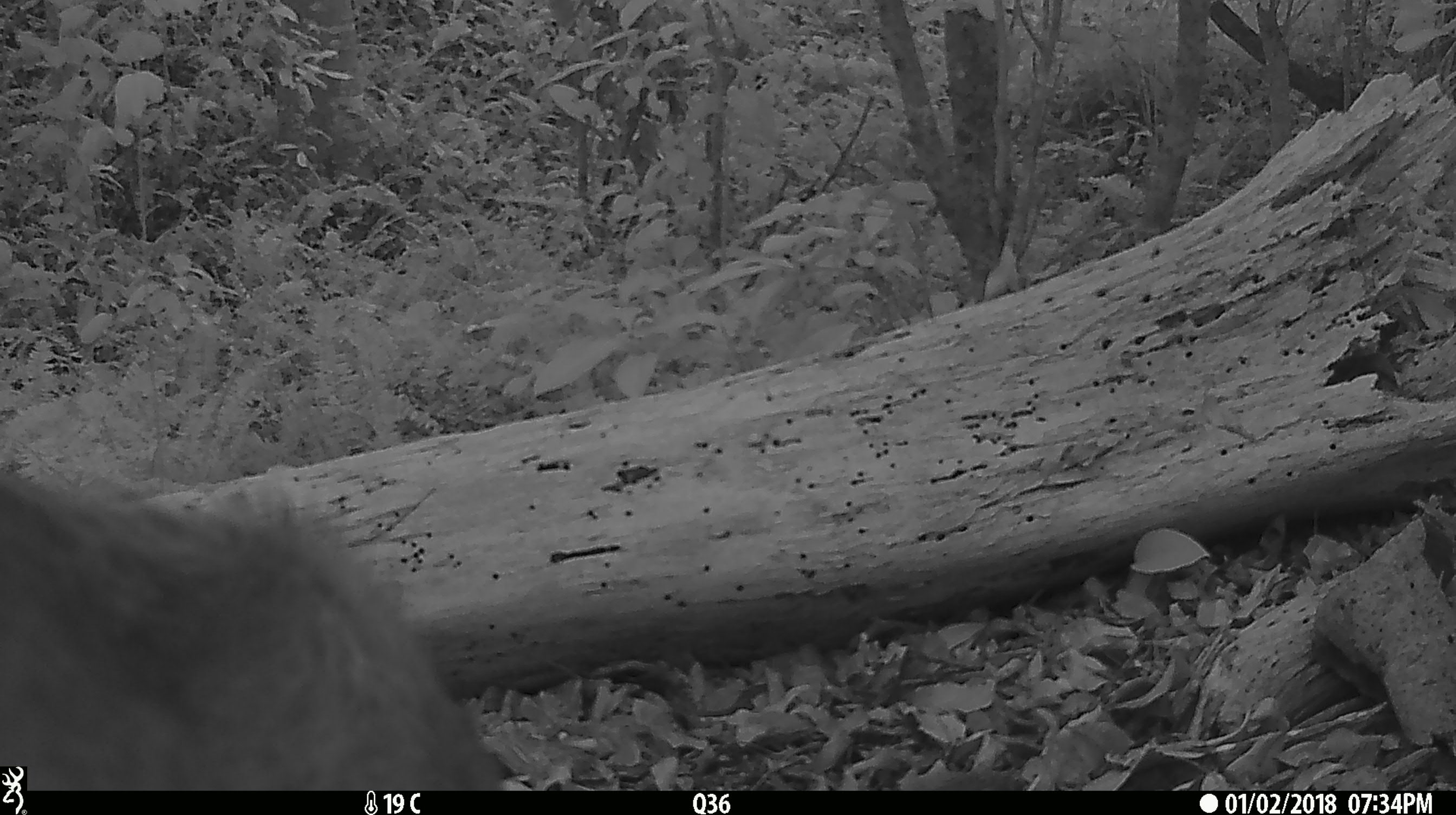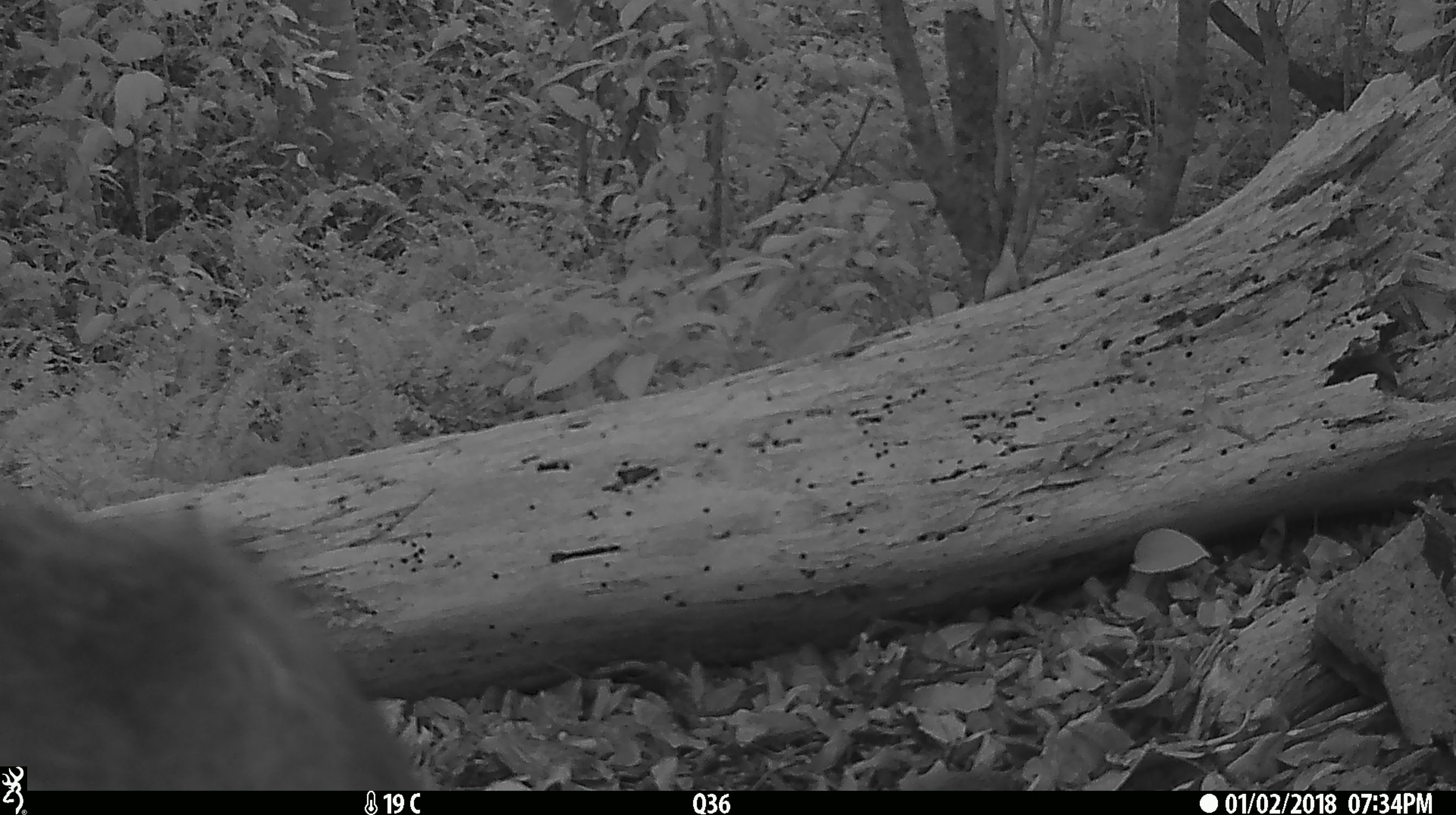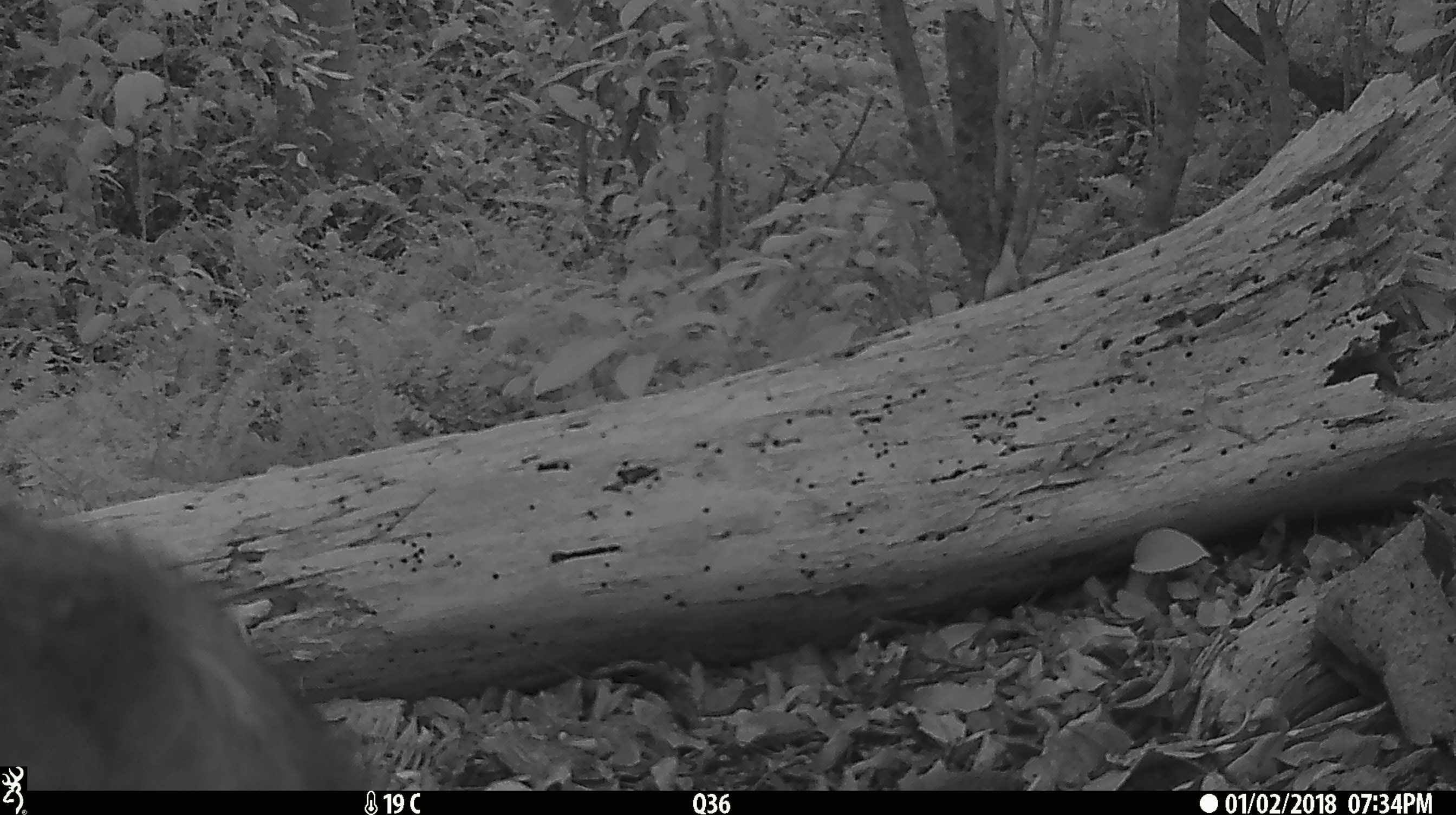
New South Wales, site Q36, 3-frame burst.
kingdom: Animalia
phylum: Chordata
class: Mammalia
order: Carnivora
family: Canidae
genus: Canis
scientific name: Canis familiaris dingo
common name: dingo